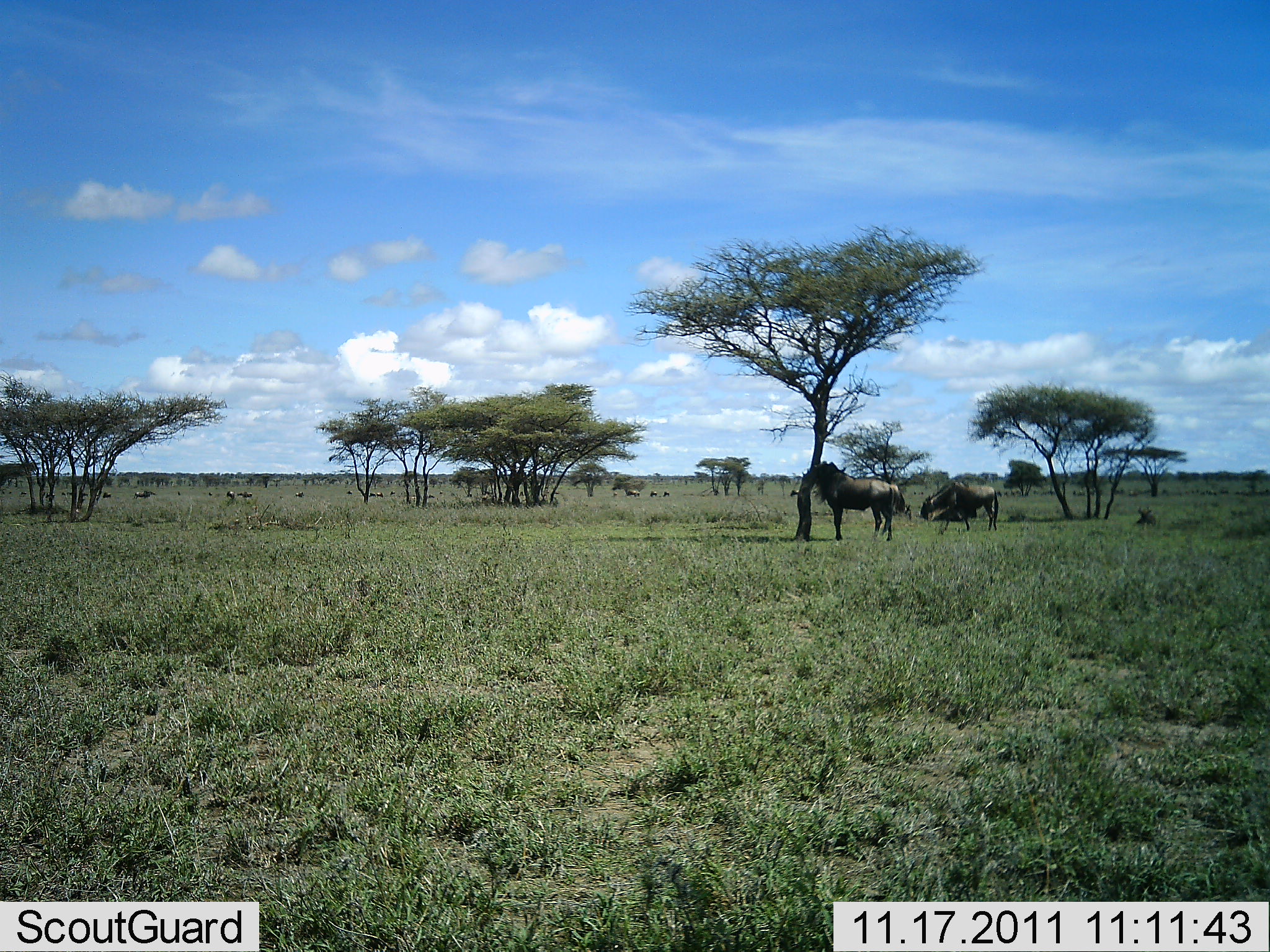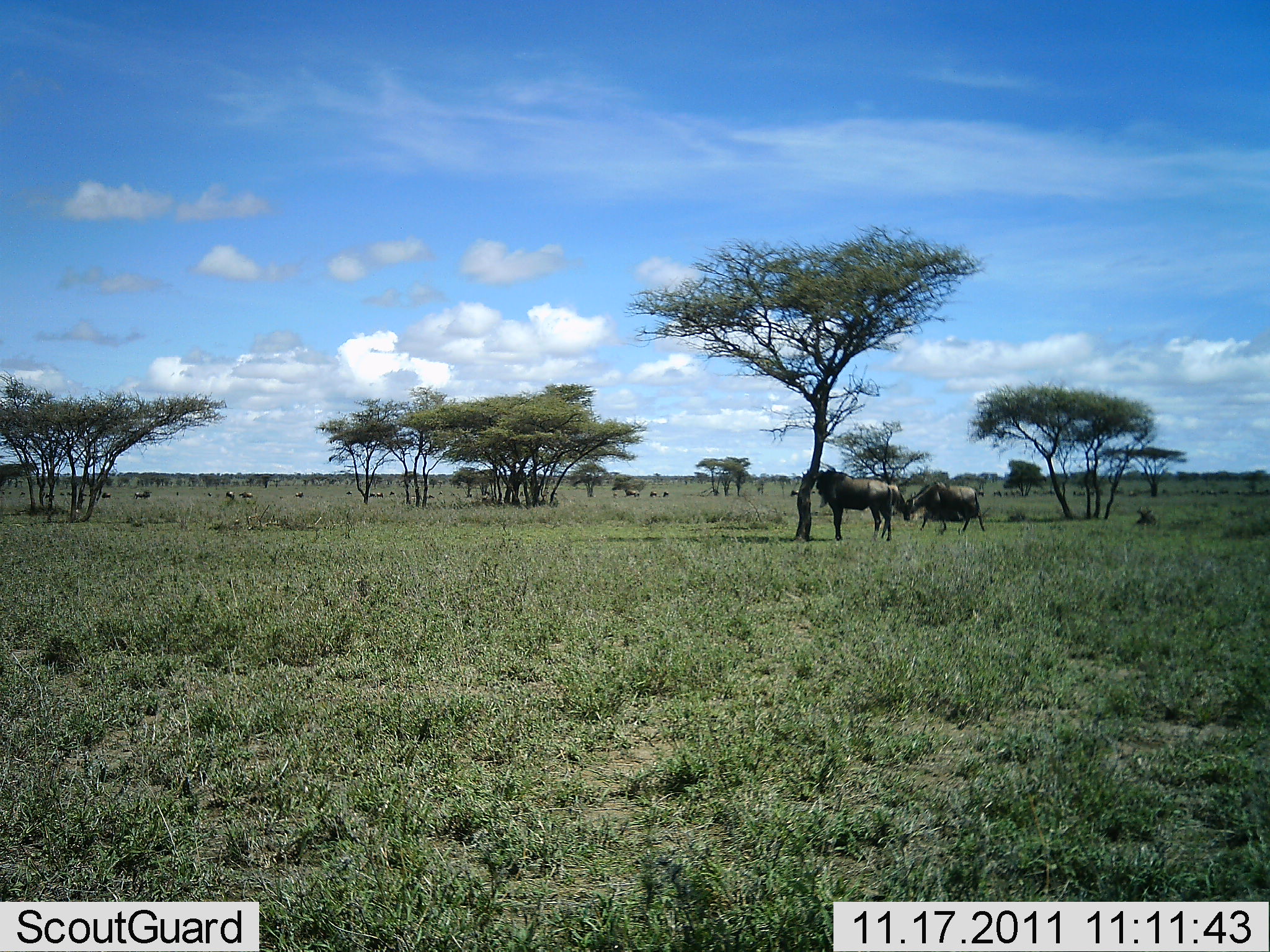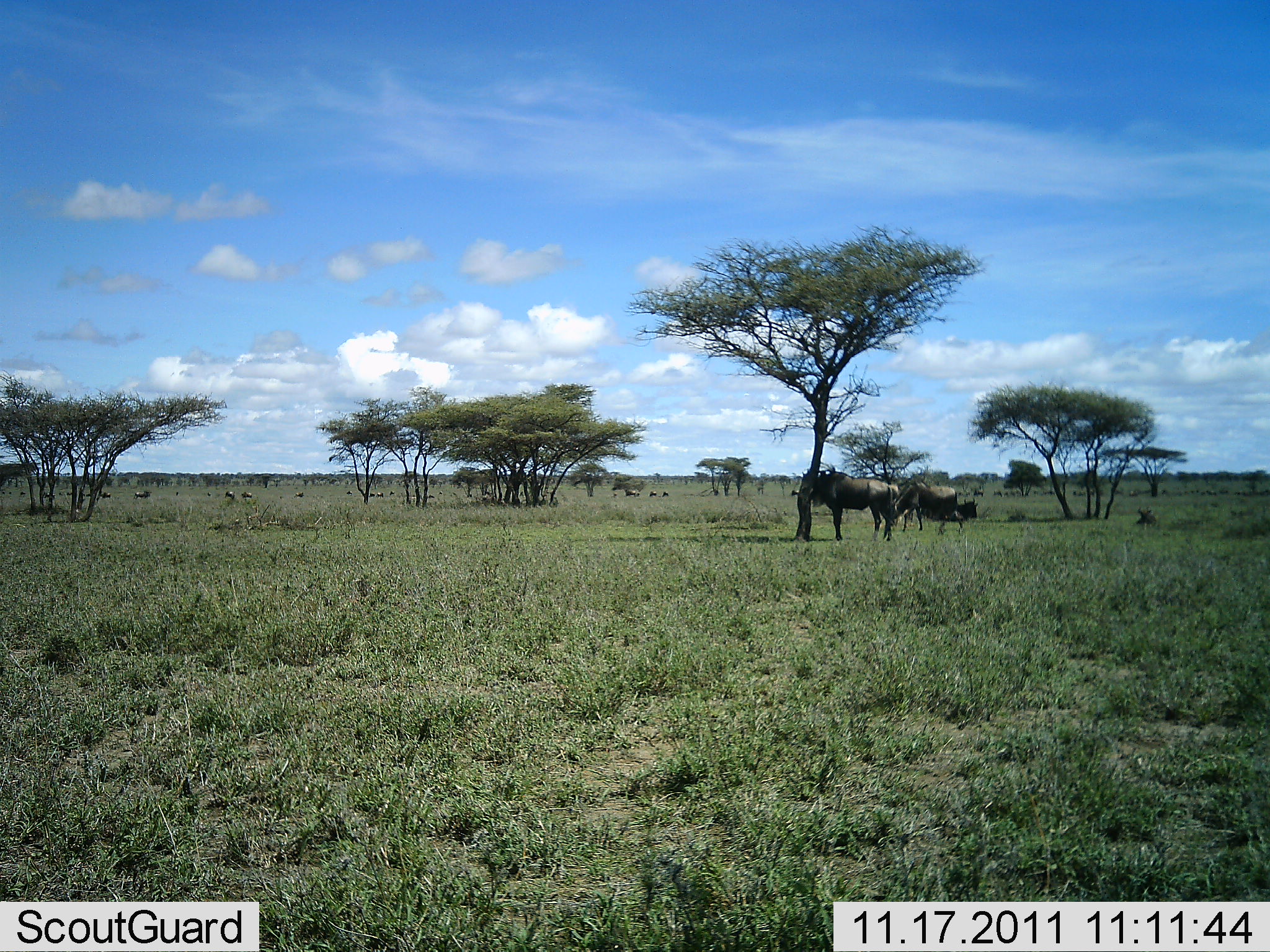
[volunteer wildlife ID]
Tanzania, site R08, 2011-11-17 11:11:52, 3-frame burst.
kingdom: Animalia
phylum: Chordata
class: Mammalia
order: Artiodactyla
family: Bovidae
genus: Connochaetes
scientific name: Connochaetes taurinus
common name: blue wildebeest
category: wildebeest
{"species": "wildebeest (blue wildebeest) (Connochaetes taurinus)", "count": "2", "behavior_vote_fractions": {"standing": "69%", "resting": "8%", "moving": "62%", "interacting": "8%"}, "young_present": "0%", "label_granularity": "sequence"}